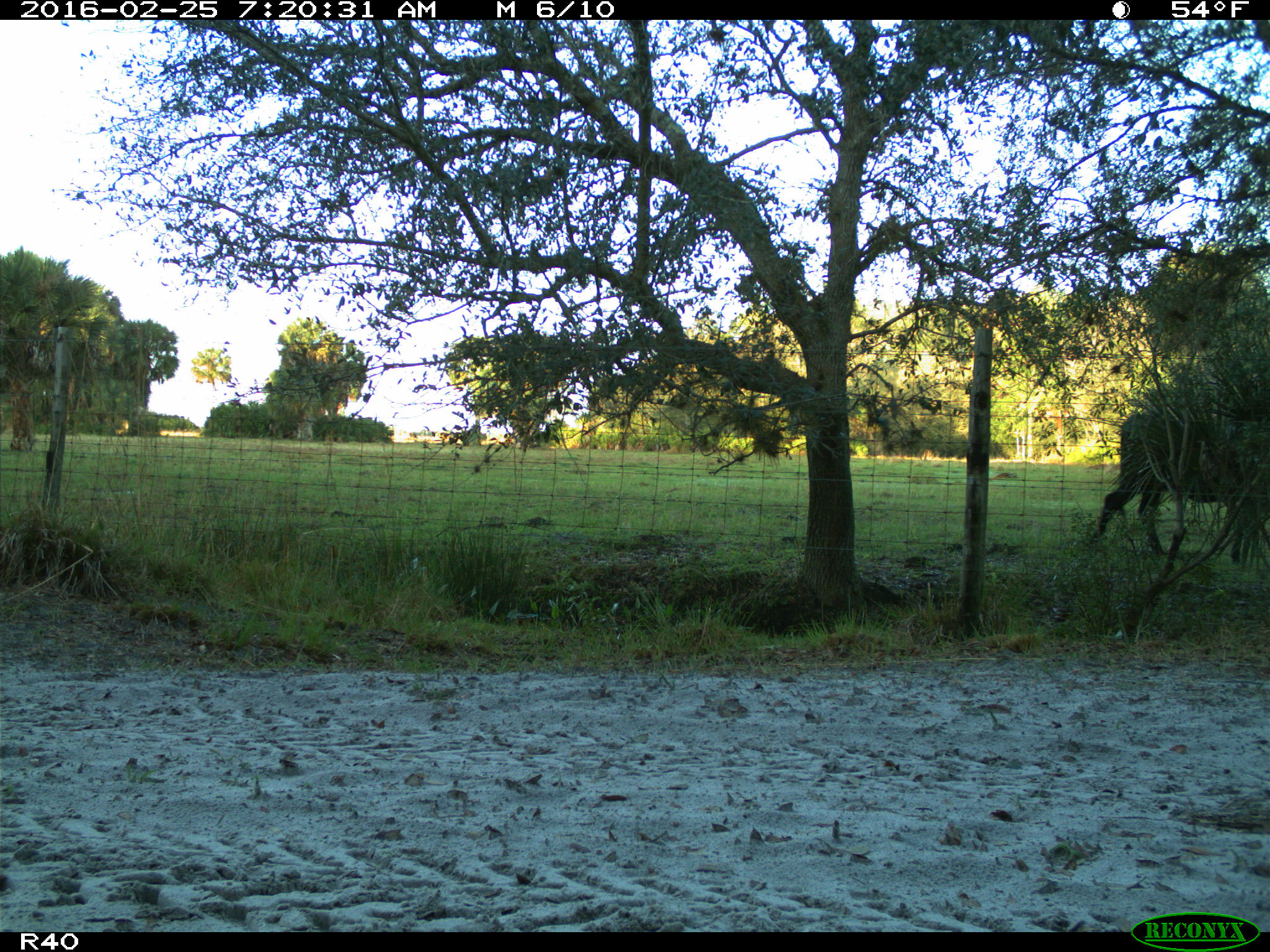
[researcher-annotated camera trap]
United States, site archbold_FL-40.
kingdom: Animalia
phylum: Chordata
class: Mammalia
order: Artiodactyla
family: Bovidae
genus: Bos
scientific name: Bos taurus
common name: domestic cow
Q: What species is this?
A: Bos taurus (domestic cow).